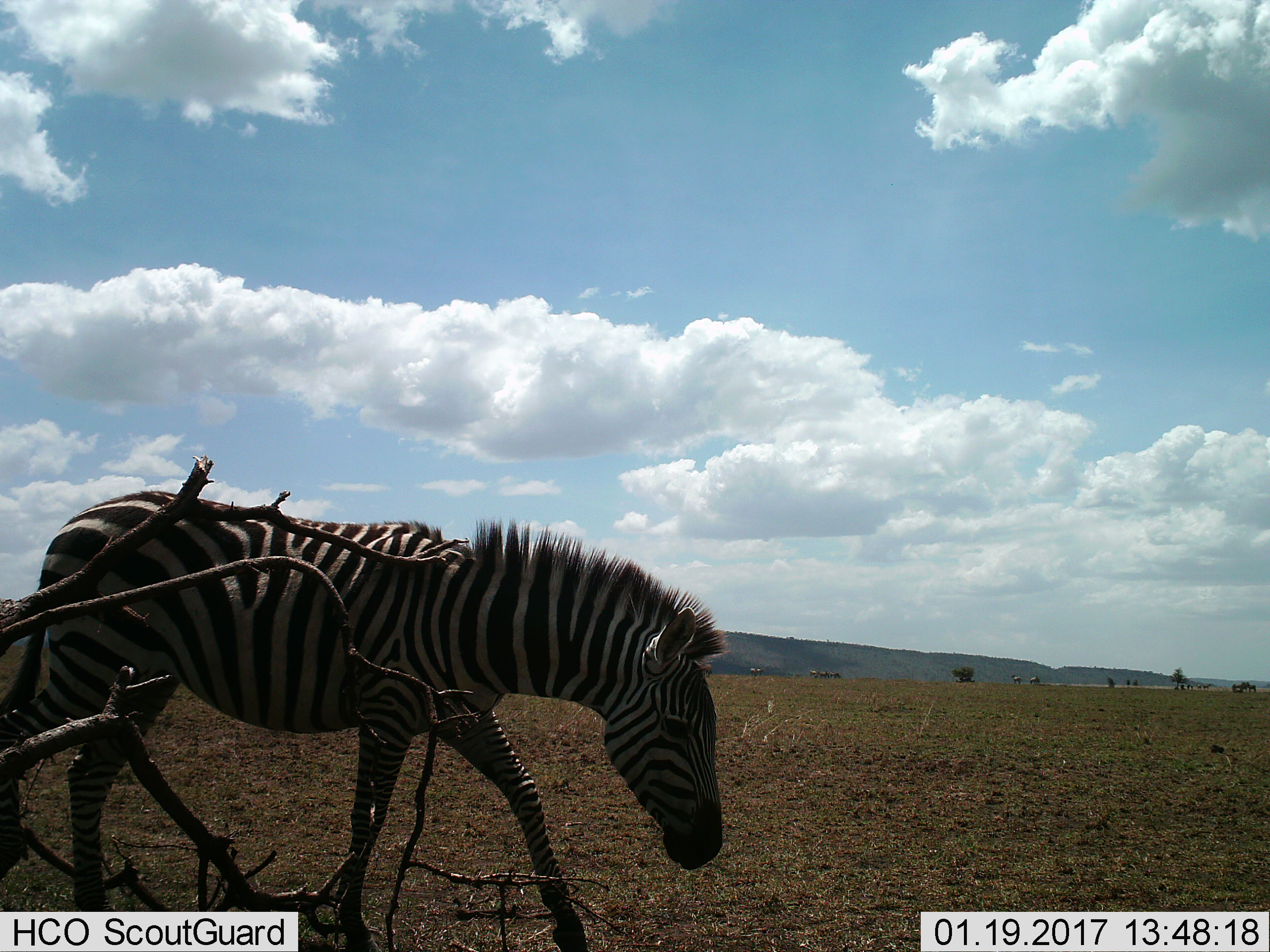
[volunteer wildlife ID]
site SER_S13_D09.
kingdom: Animalia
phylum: Chordata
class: Mammalia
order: Perissodactyla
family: Equidae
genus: Equus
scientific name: Equus quagga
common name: plains zebra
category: zebraplains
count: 1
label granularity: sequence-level